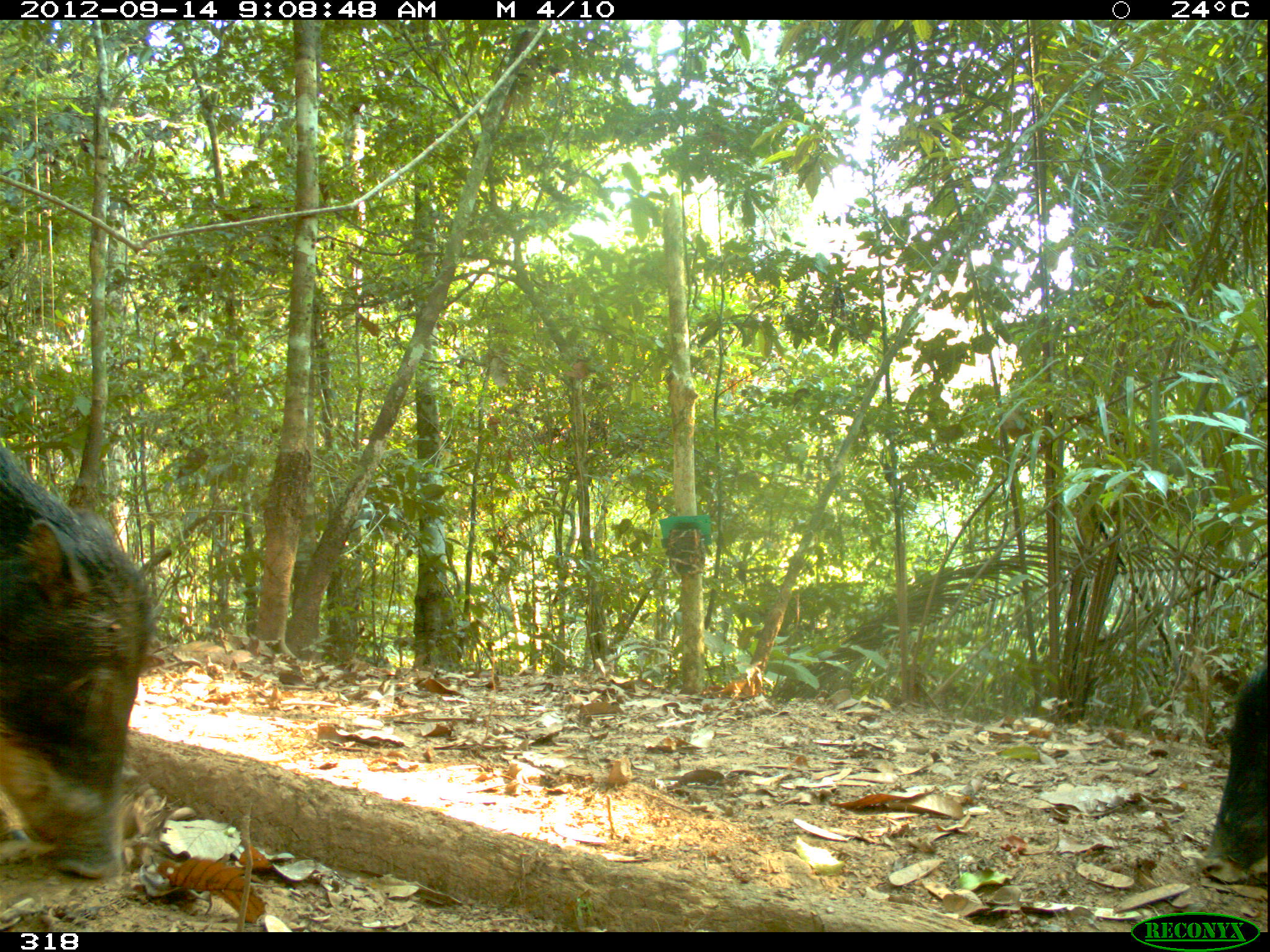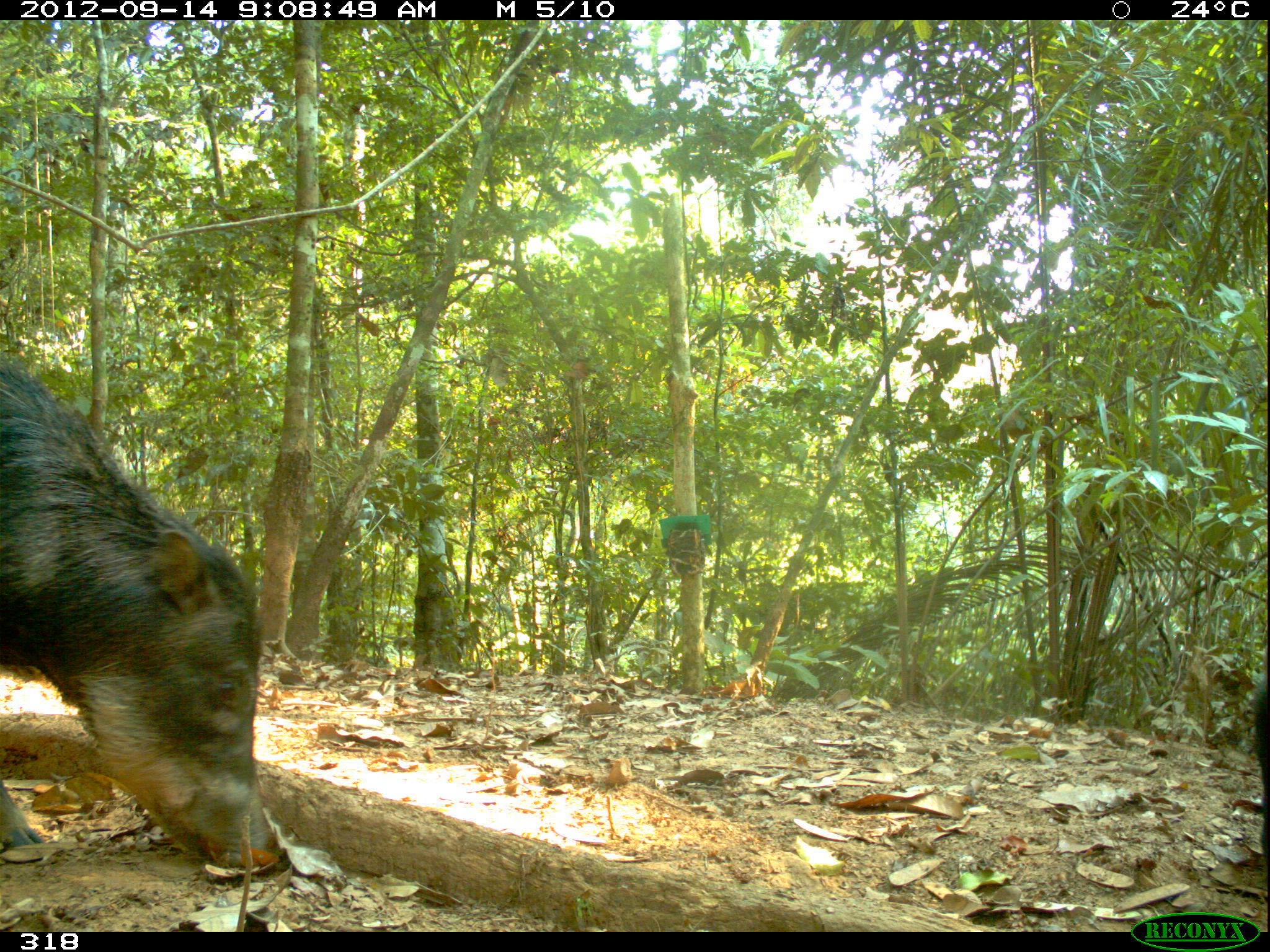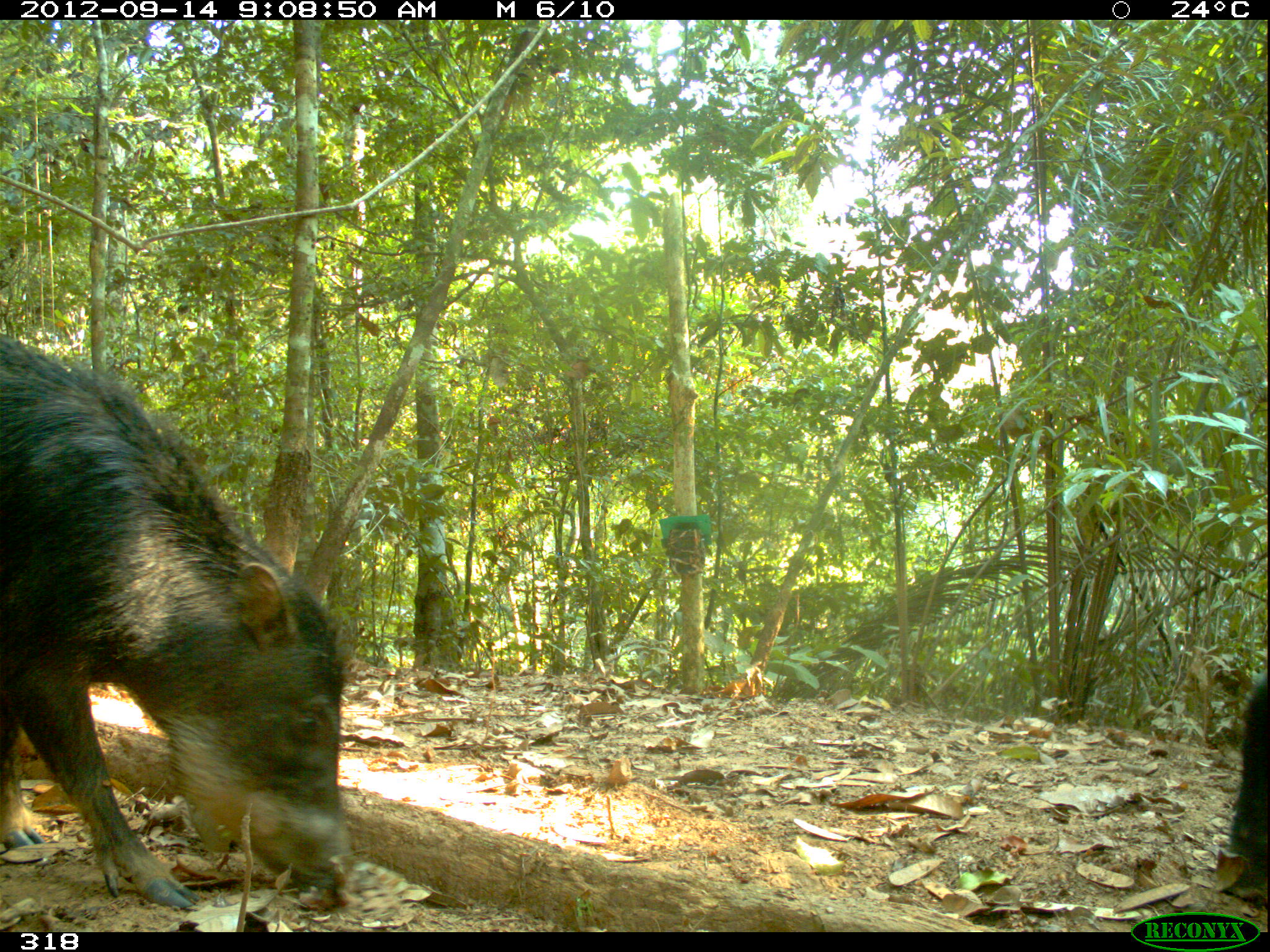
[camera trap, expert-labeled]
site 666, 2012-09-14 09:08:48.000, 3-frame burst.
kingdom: Animalia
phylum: Chordata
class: Mammalia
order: Artiodactyla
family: Tayassuidae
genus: Tayassu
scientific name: Tayassu pecari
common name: white-lipped peccary